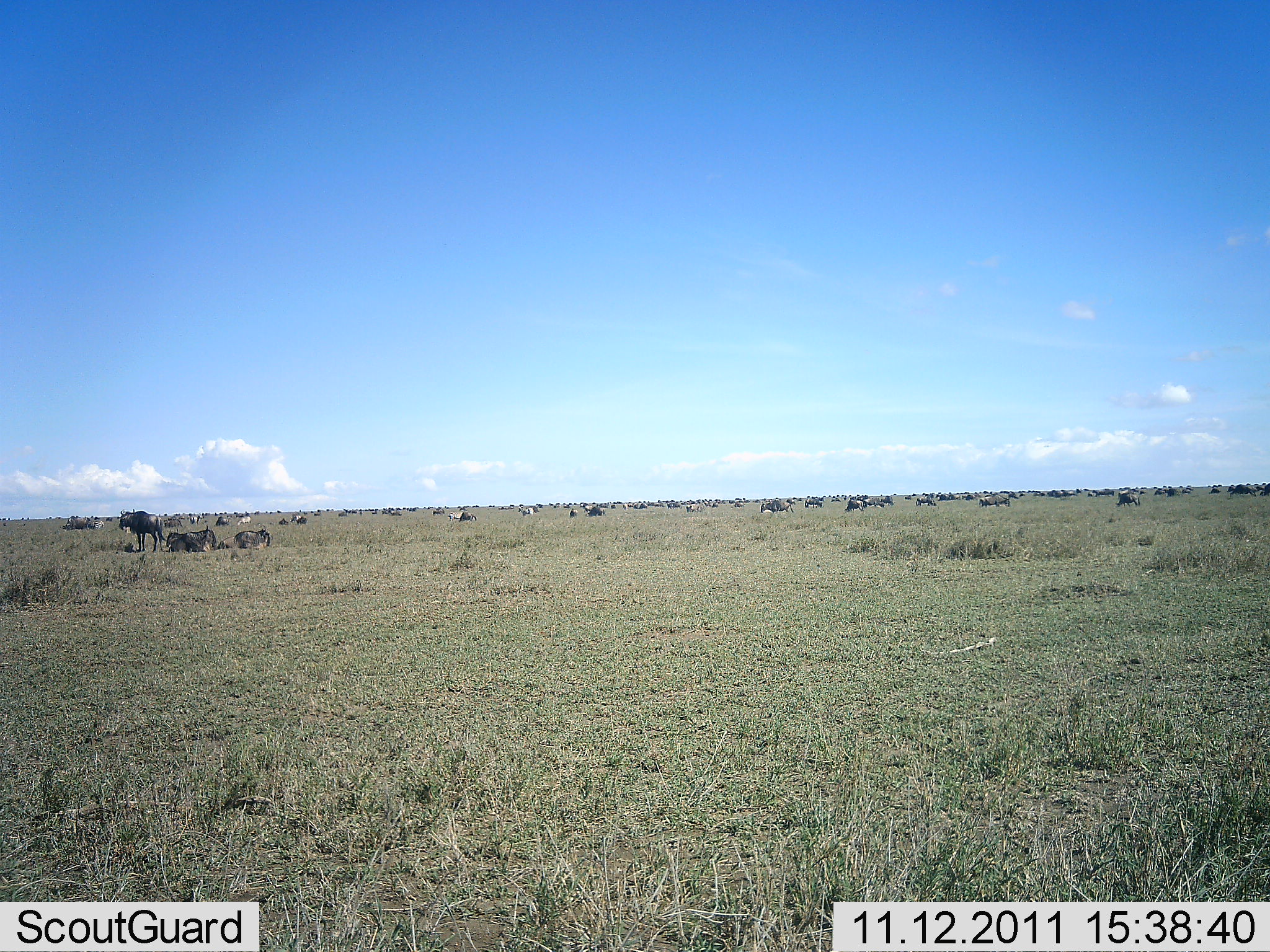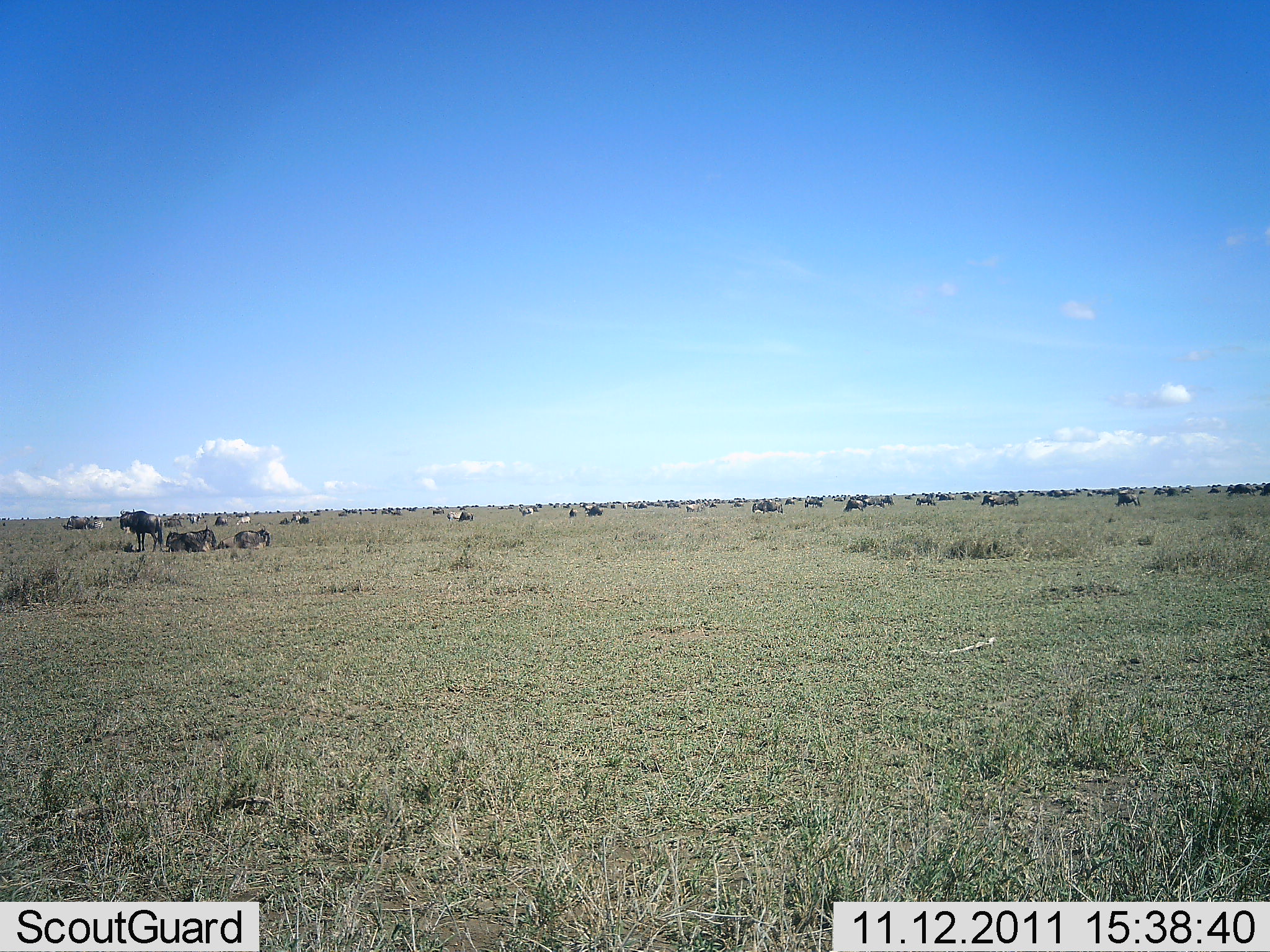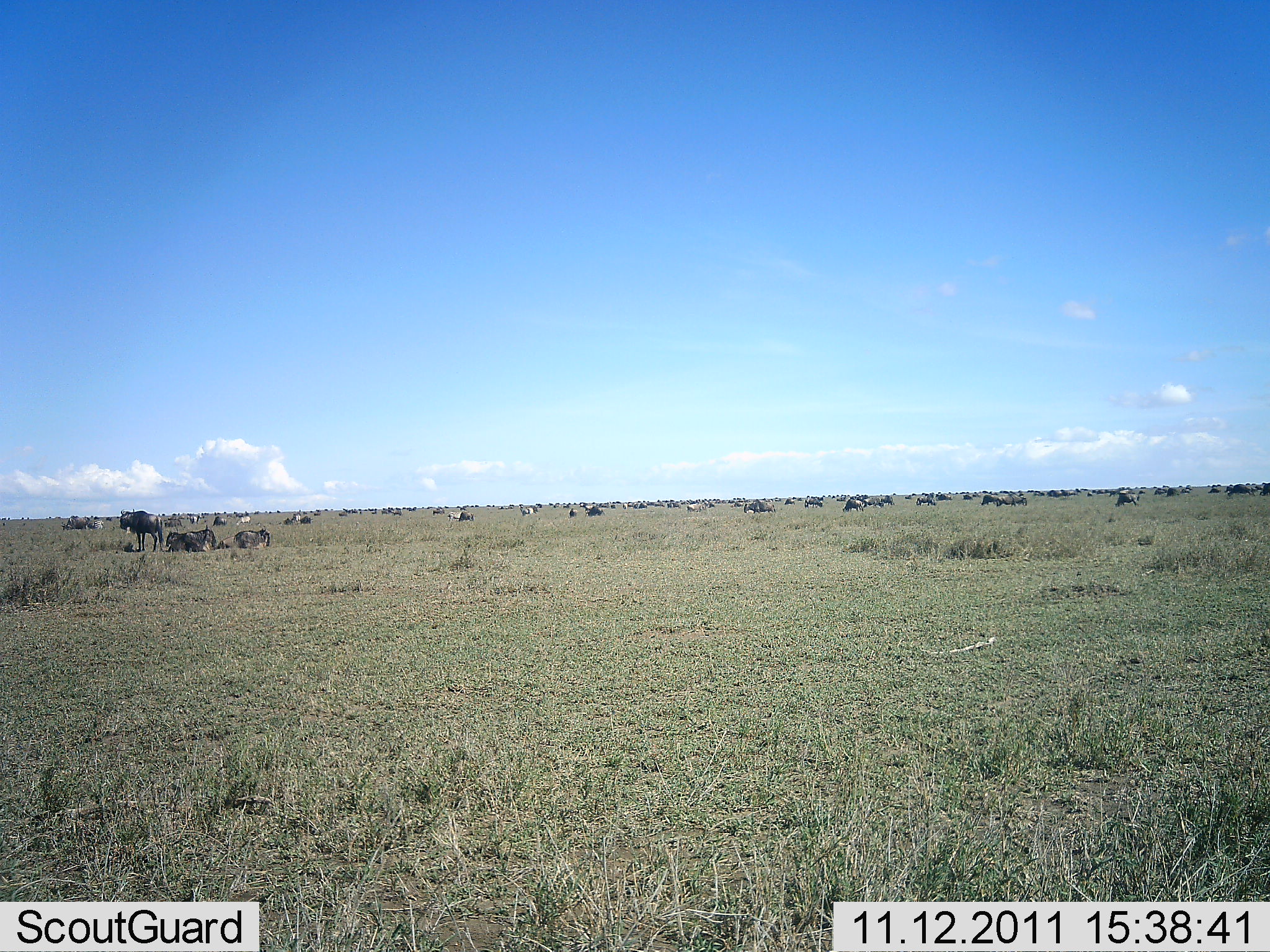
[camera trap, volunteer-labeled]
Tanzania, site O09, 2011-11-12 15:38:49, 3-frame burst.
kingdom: Animalia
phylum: Chordata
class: Mammalia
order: Artiodactyla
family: Bovidae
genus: Connochaetes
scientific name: Connochaetes taurinus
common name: blue wildebeest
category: wildebeest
Wildebeest (blue wildebeest) (Connochaetes taurinus), count 51+. Behavior (volunteer vote fractions): standing 67%, resting 83%, moving 33%, interacting 0%. Young present (vote fraction): 0%. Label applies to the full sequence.